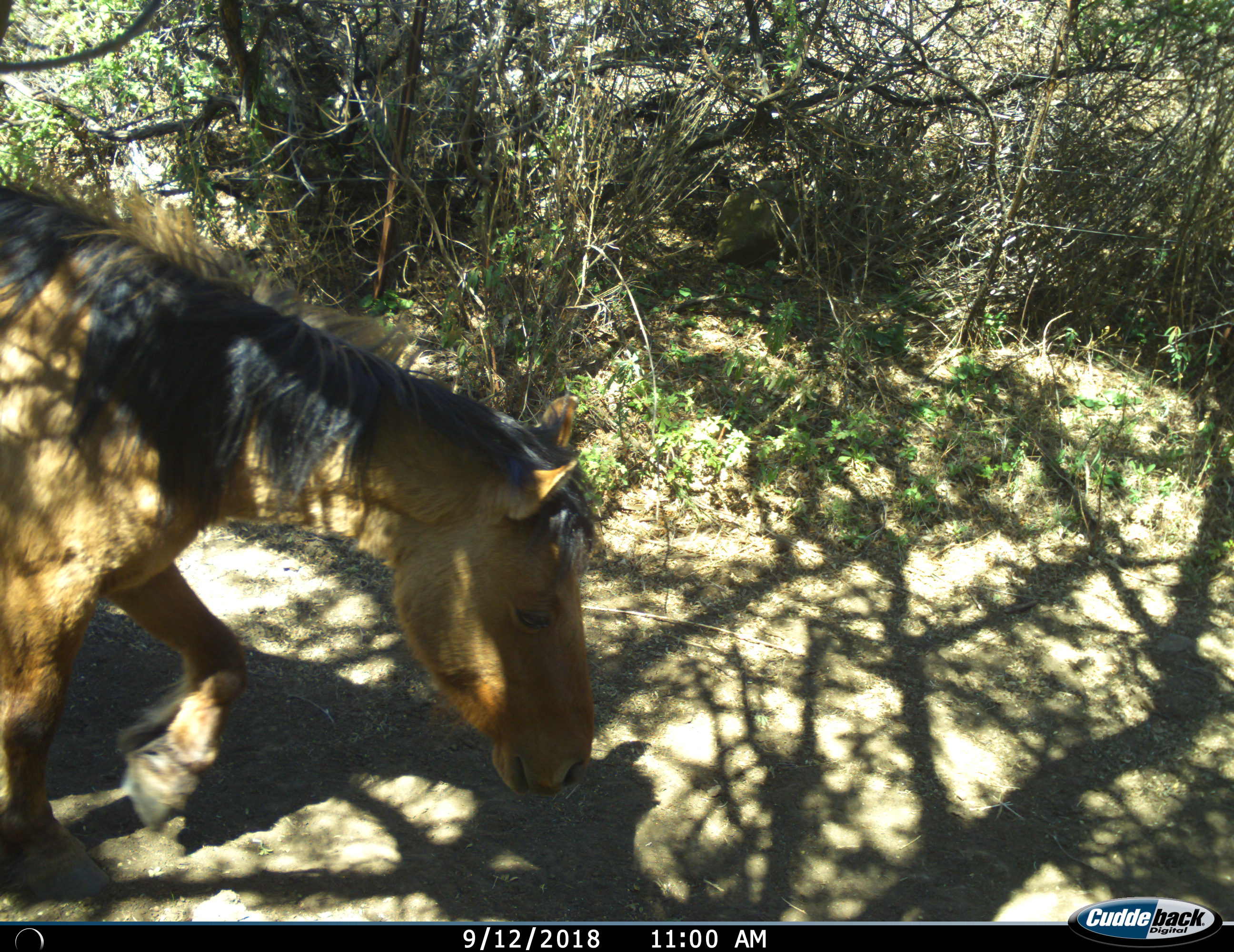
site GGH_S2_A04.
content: unidentified animal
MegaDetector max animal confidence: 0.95